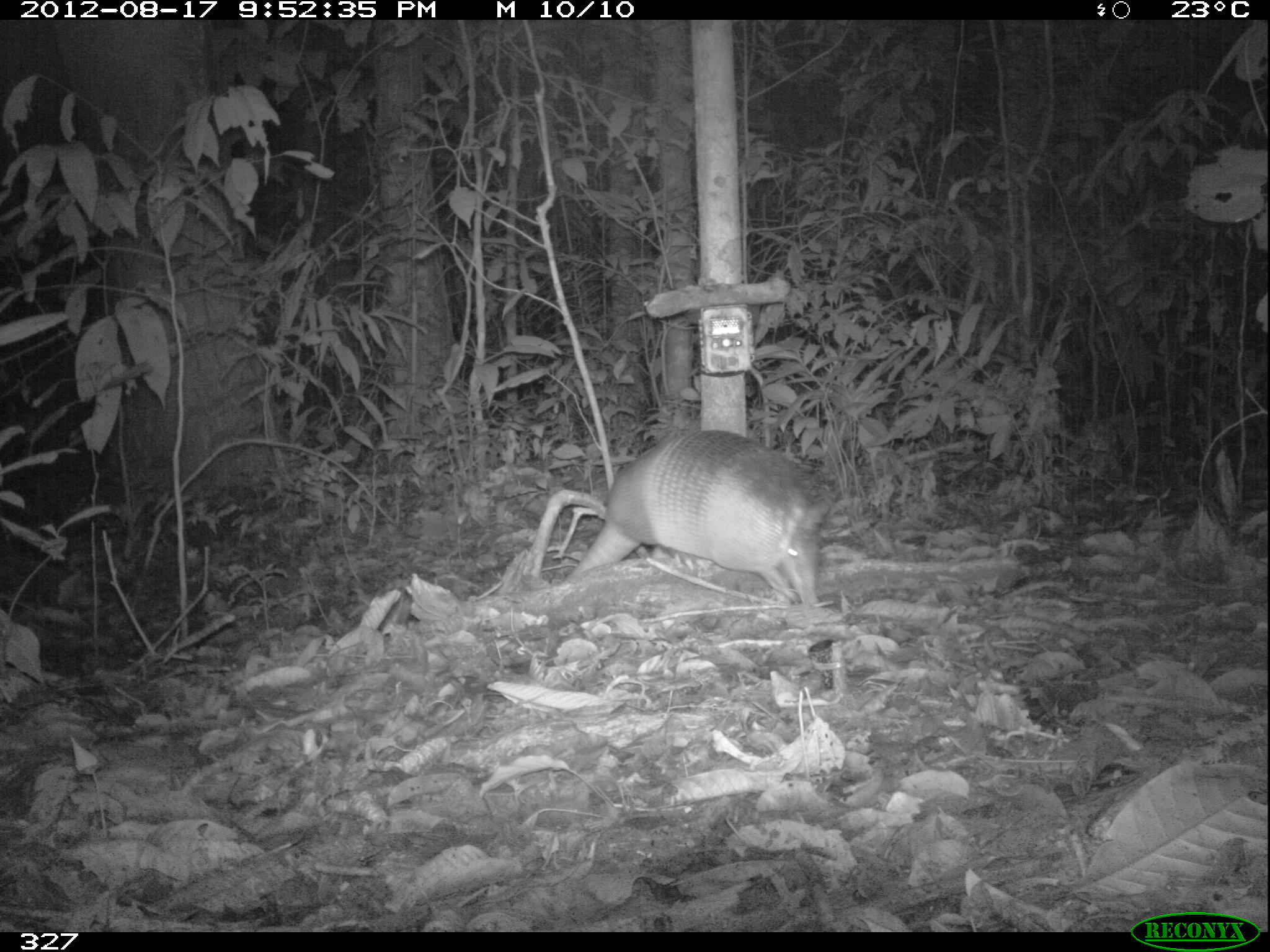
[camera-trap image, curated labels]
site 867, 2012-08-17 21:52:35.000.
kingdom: Animalia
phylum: Chordata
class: Mammalia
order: Cingulata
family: Dasypodidae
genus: Dasypus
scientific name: Dasypus novemcinctus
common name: nine-banded armadillo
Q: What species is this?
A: Dasypus novemcinctus (nine-banded armadillo).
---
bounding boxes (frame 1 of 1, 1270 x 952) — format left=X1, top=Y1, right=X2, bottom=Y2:
dasypus novemcinctus: left=568, top=431, right=829, bottom=603